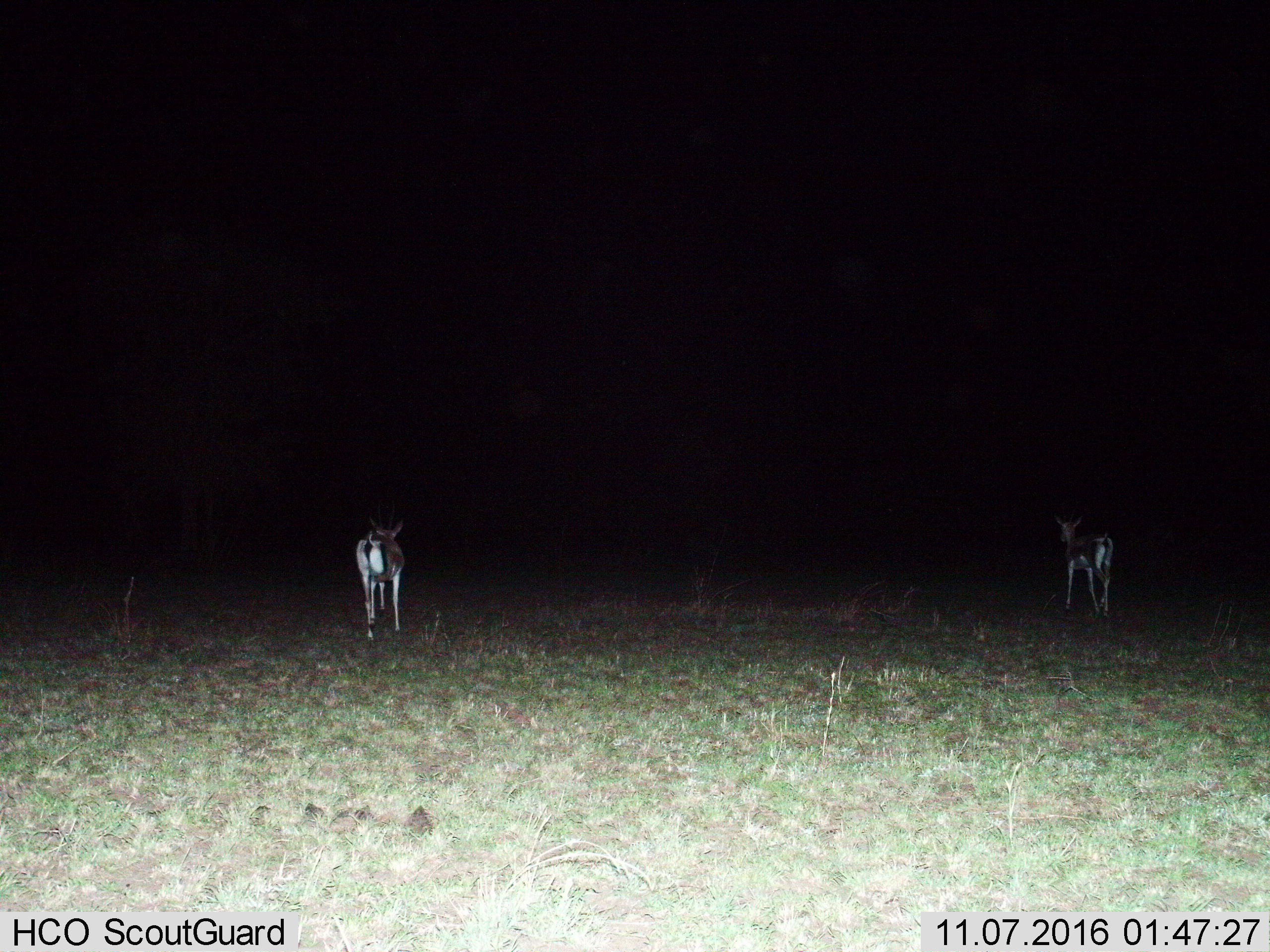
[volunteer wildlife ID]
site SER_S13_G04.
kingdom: Animalia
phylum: Chordata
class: Mammalia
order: Artiodactyla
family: Bovidae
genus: Eudorcas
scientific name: Eudorcas thomsonii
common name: thomson's gazelle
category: gazellethomsons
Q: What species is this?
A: Gazellethomsons (thomson's gazelle) (Eudorcas thomsonii).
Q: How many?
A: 2.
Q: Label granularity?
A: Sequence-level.